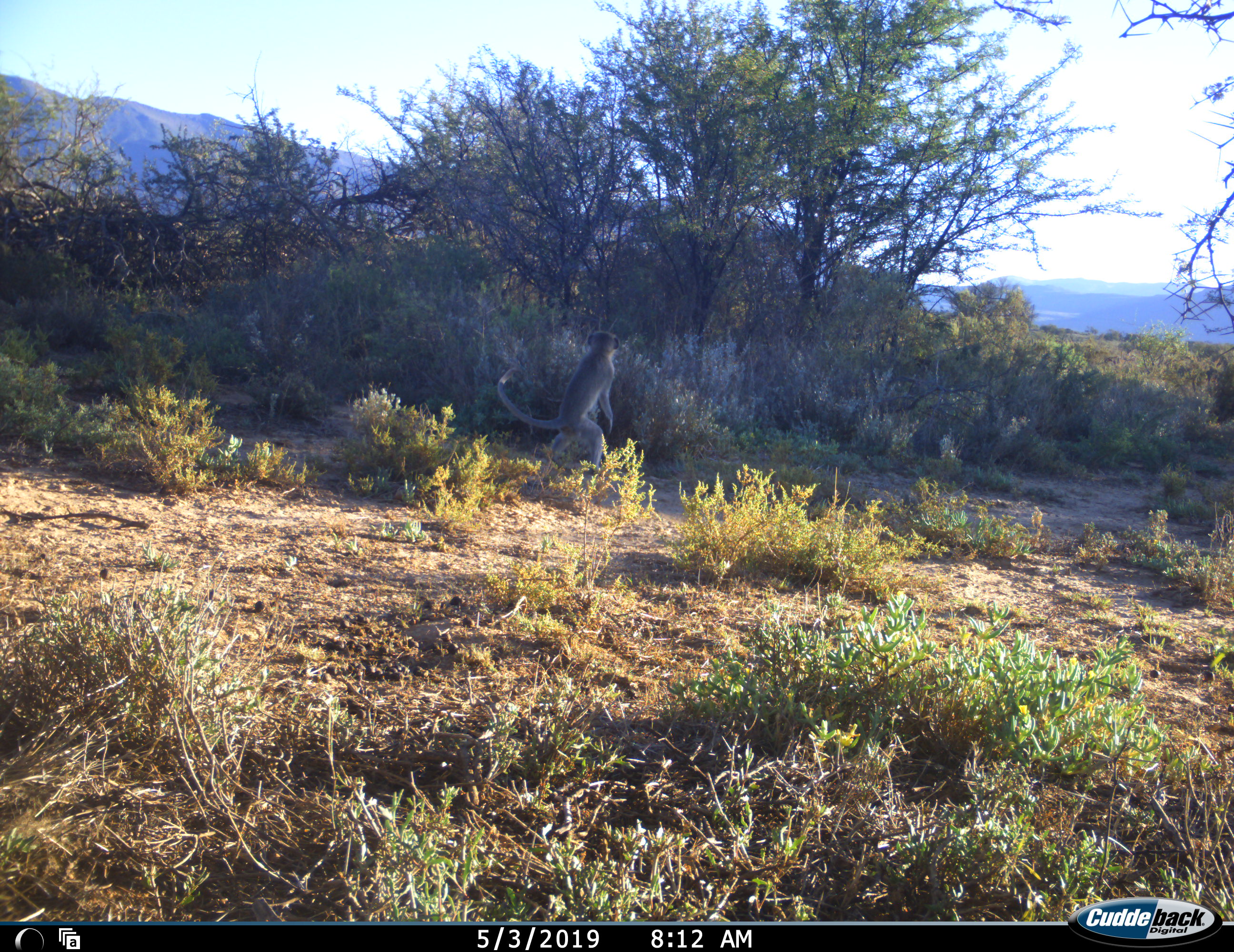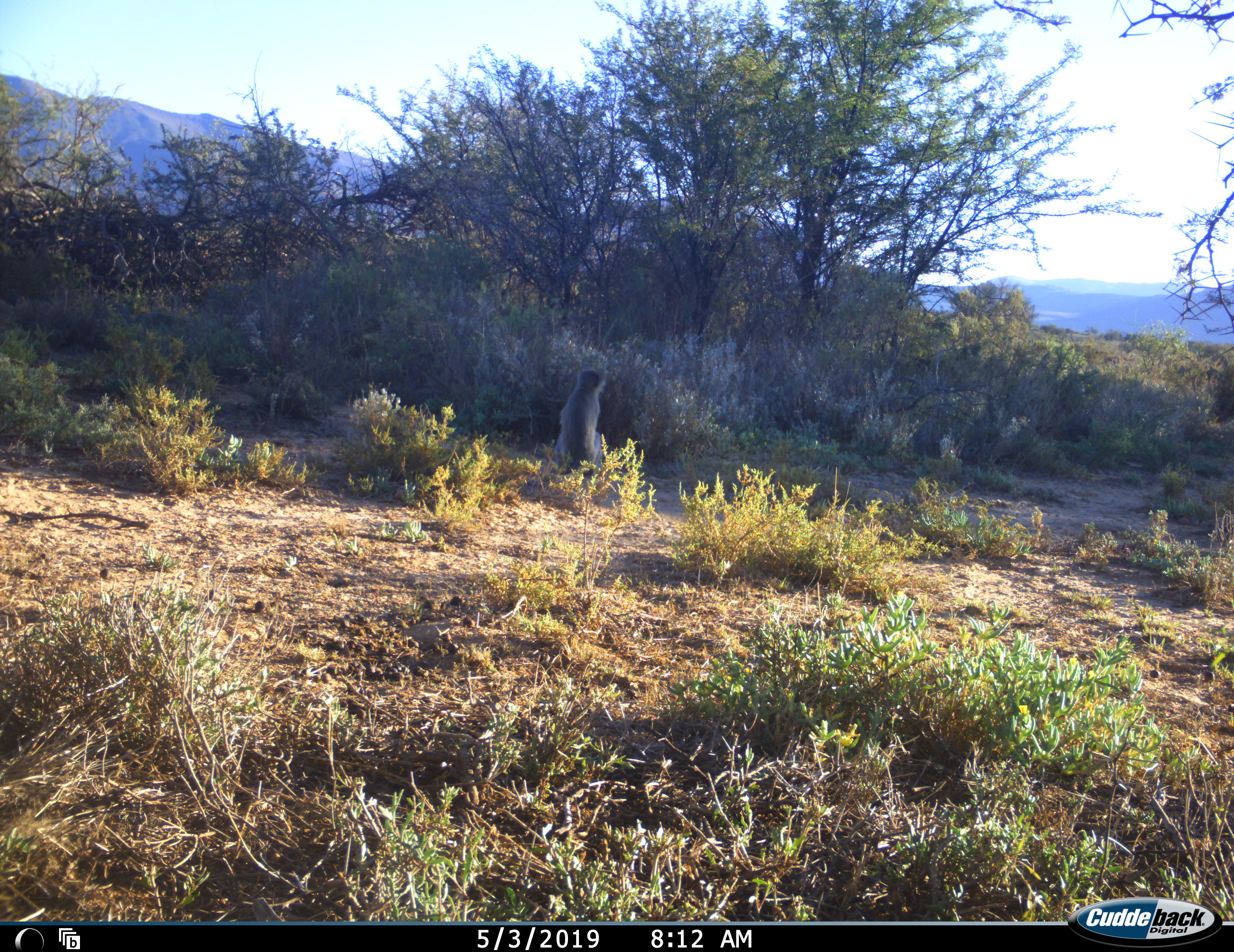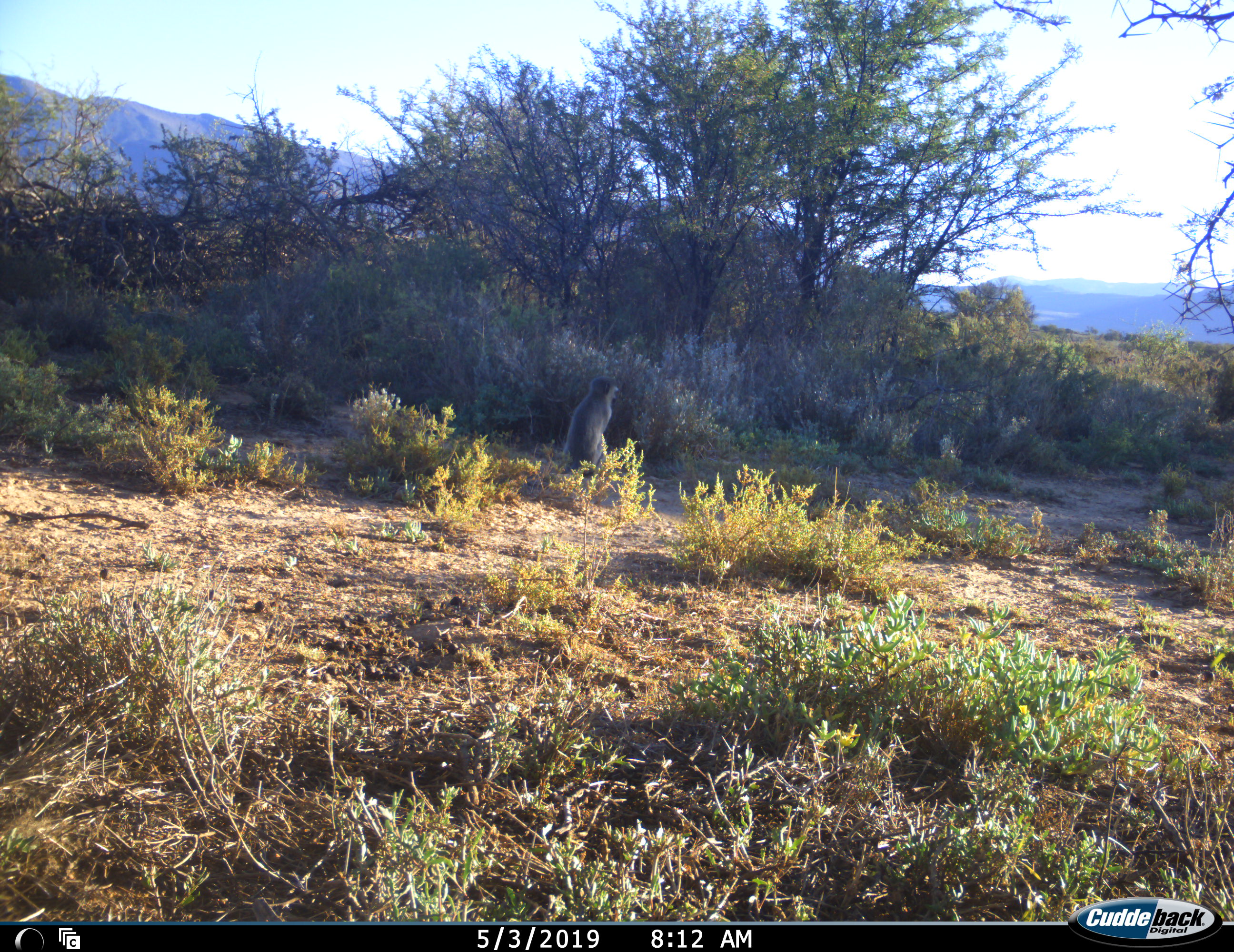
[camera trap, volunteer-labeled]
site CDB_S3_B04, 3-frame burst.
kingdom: Animalia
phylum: Chordata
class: Mammalia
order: Primates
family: Cercopithecidae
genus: Chlorocebus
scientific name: Chlorocebus pygerythrus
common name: vervet monkey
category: monkeyvervet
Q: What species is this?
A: Monkeyvervet (vervet monkey) (Chlorocebus pygerythrus).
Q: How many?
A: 1.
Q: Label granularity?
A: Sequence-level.